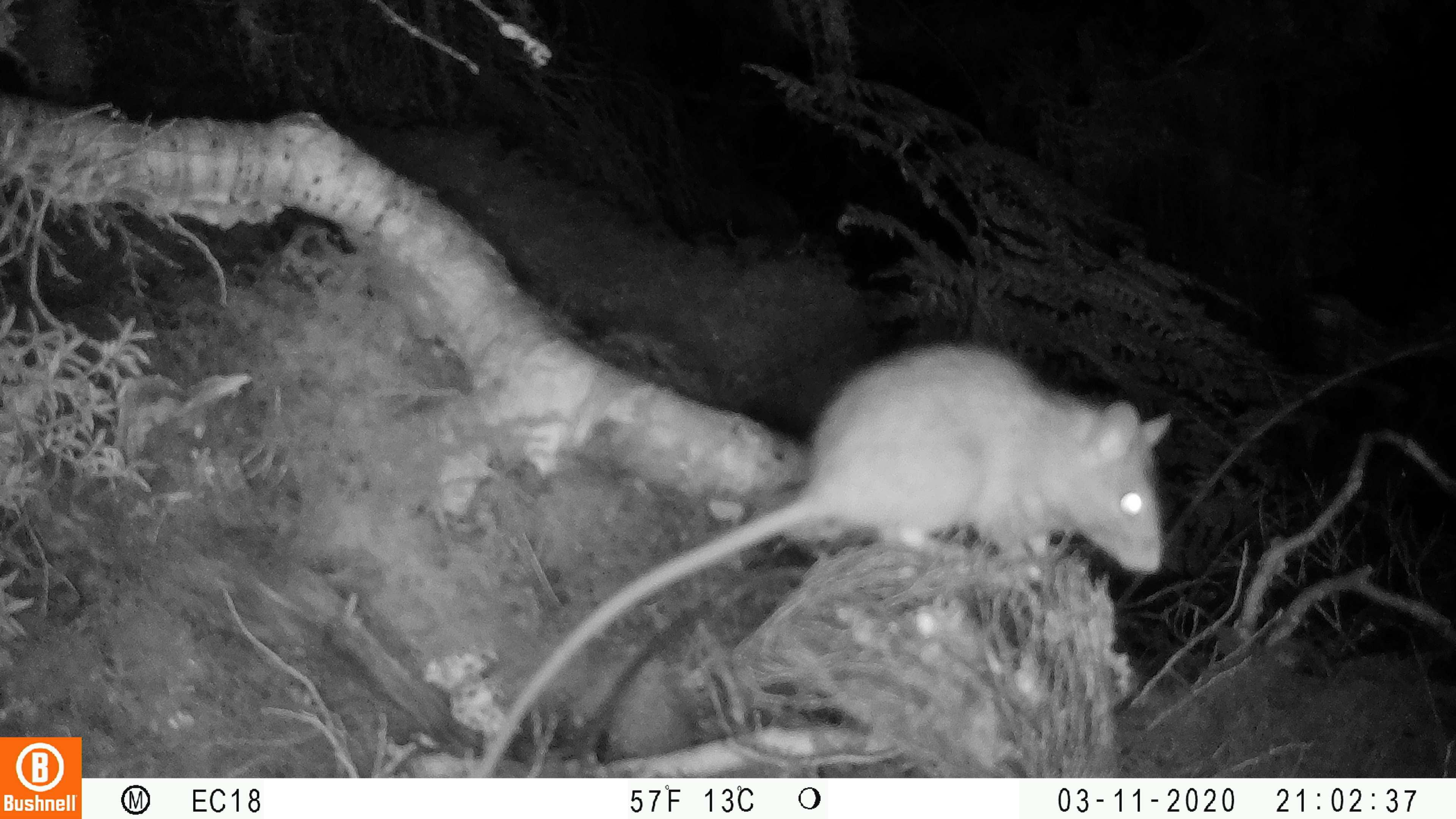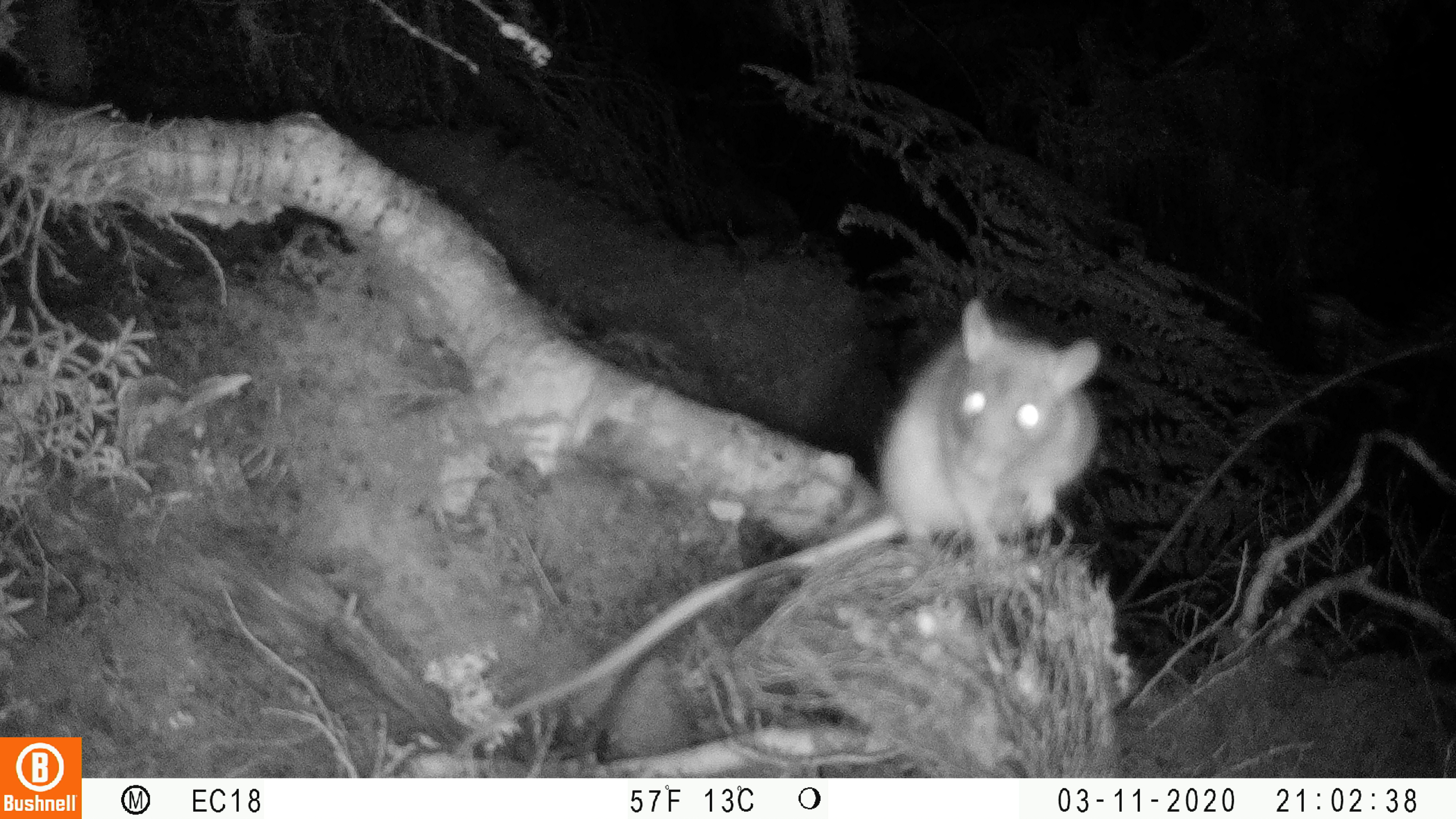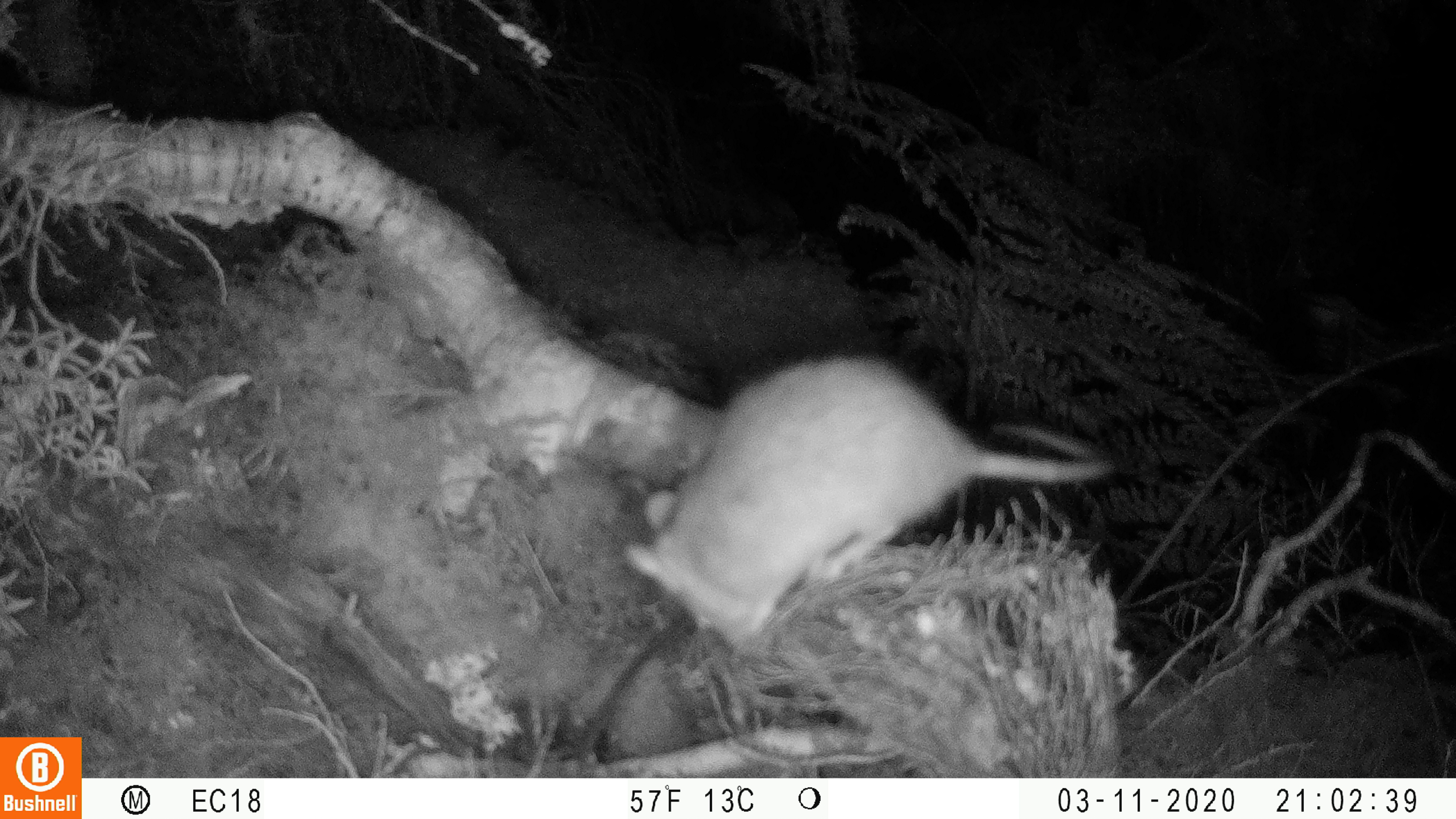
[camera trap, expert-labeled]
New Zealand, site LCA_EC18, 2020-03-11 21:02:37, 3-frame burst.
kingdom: Animalia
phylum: Chordata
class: Mammalia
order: Rodentia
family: Muridae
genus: Rattus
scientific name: Rattus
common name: rat